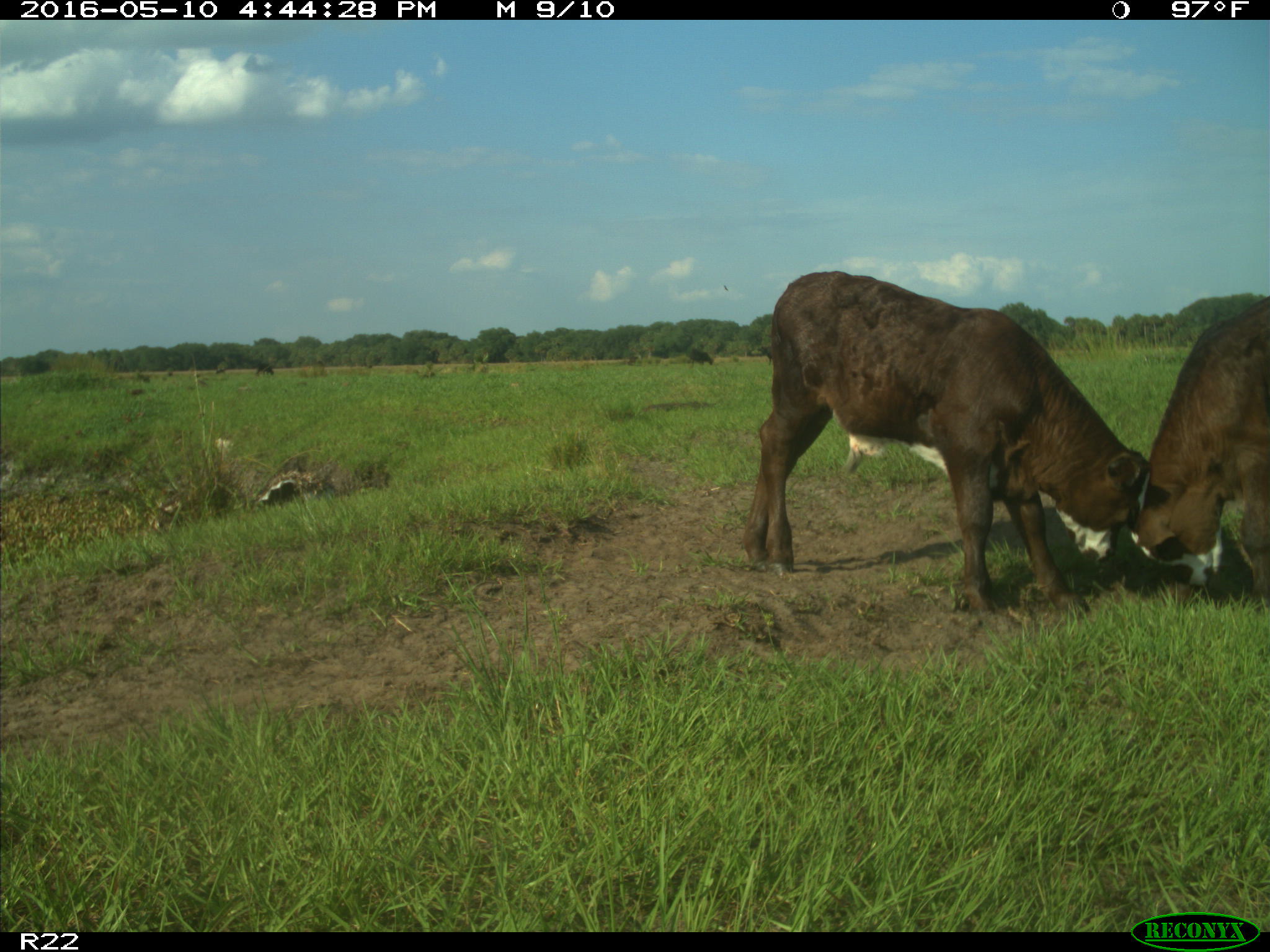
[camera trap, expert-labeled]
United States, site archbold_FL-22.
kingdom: Animalia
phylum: Chordata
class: Mammalia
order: Artiodactyla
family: Bovidae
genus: Bos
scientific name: Bos taurus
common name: domestic cow